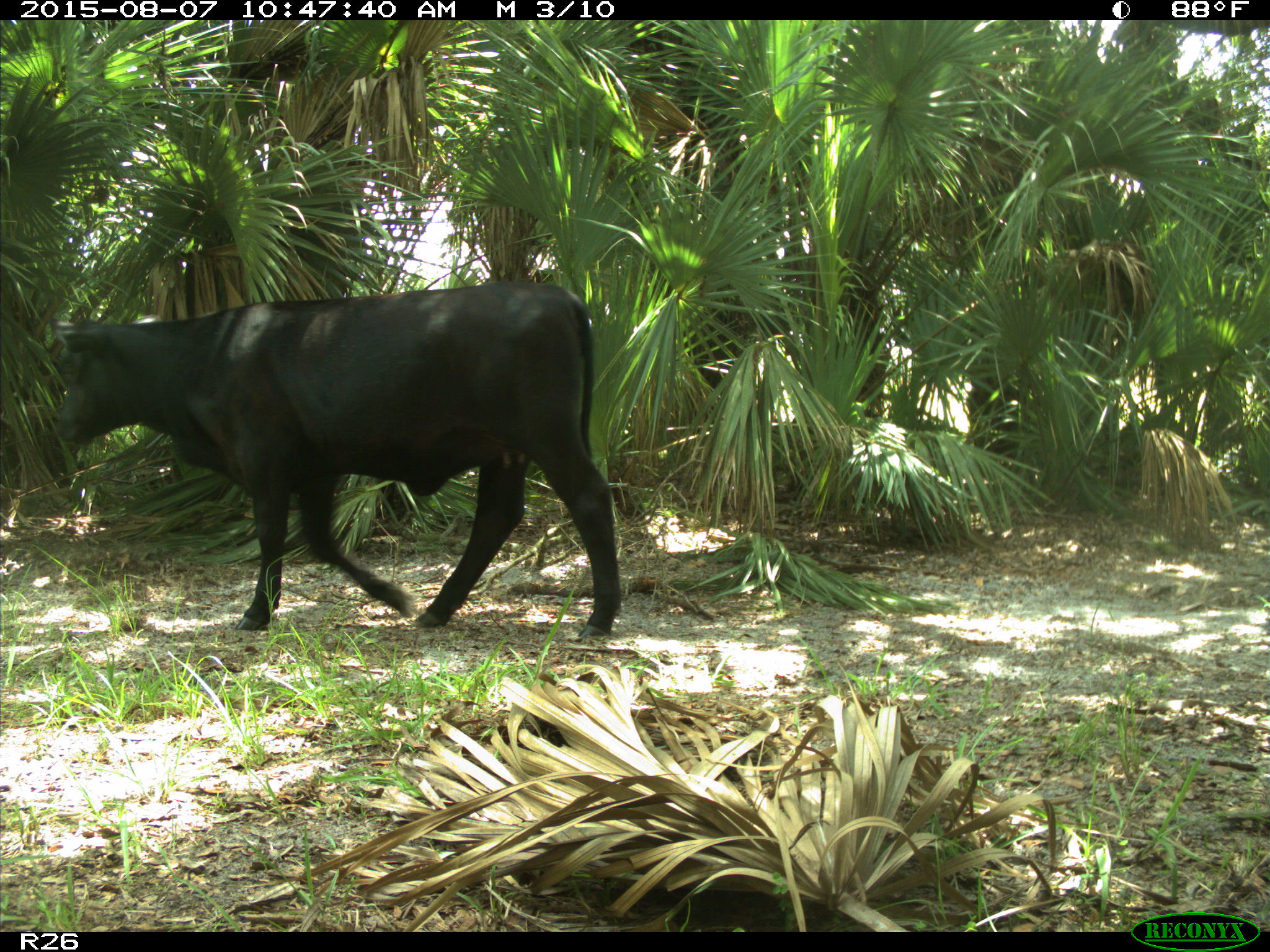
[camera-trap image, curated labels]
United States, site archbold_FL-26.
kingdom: Animalia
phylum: Chordata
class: Mammalia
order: Artiodactyla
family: Bovidae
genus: Bos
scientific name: Bos taurus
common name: domestic cow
Bos taurus (domestic cow).